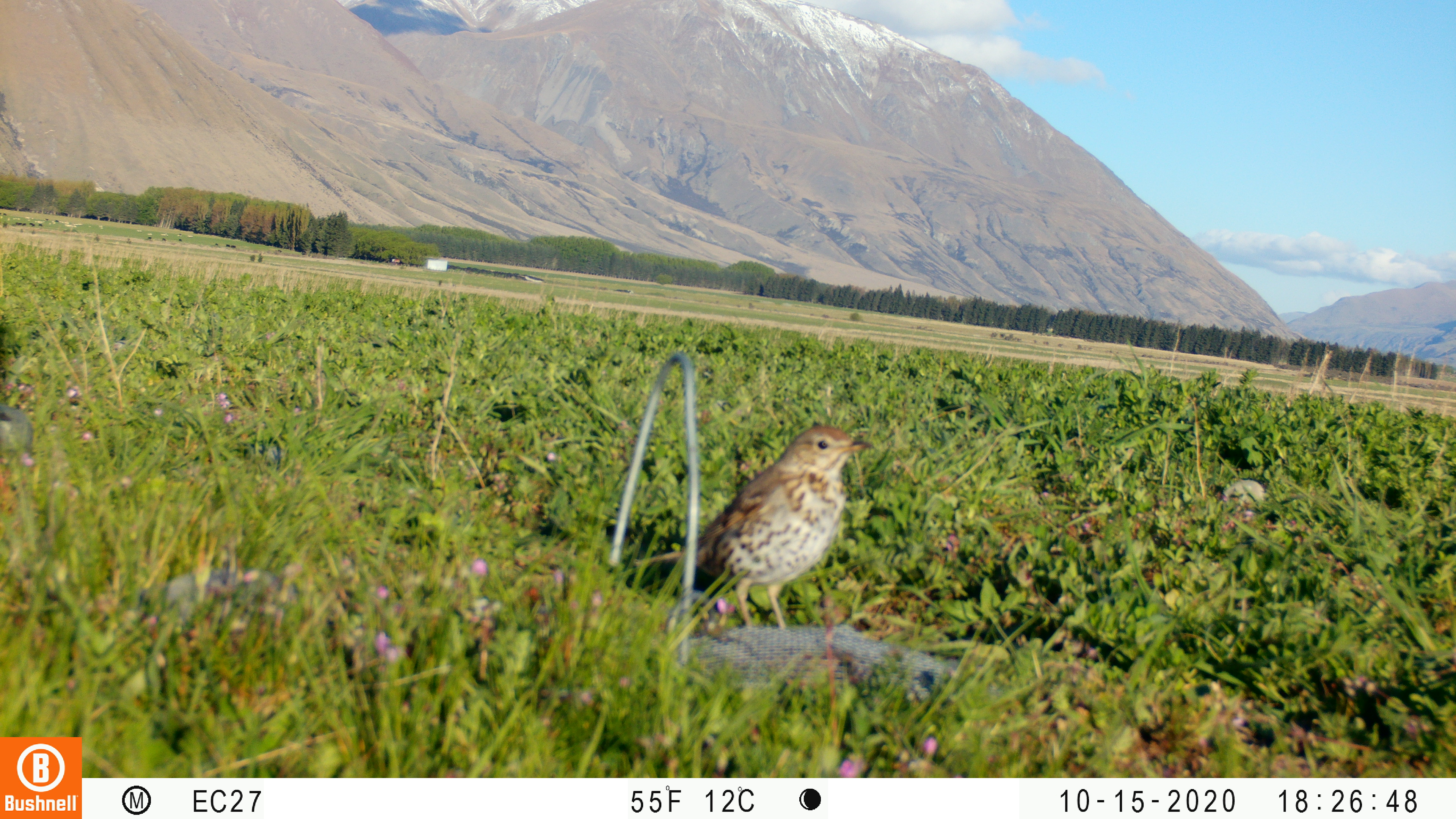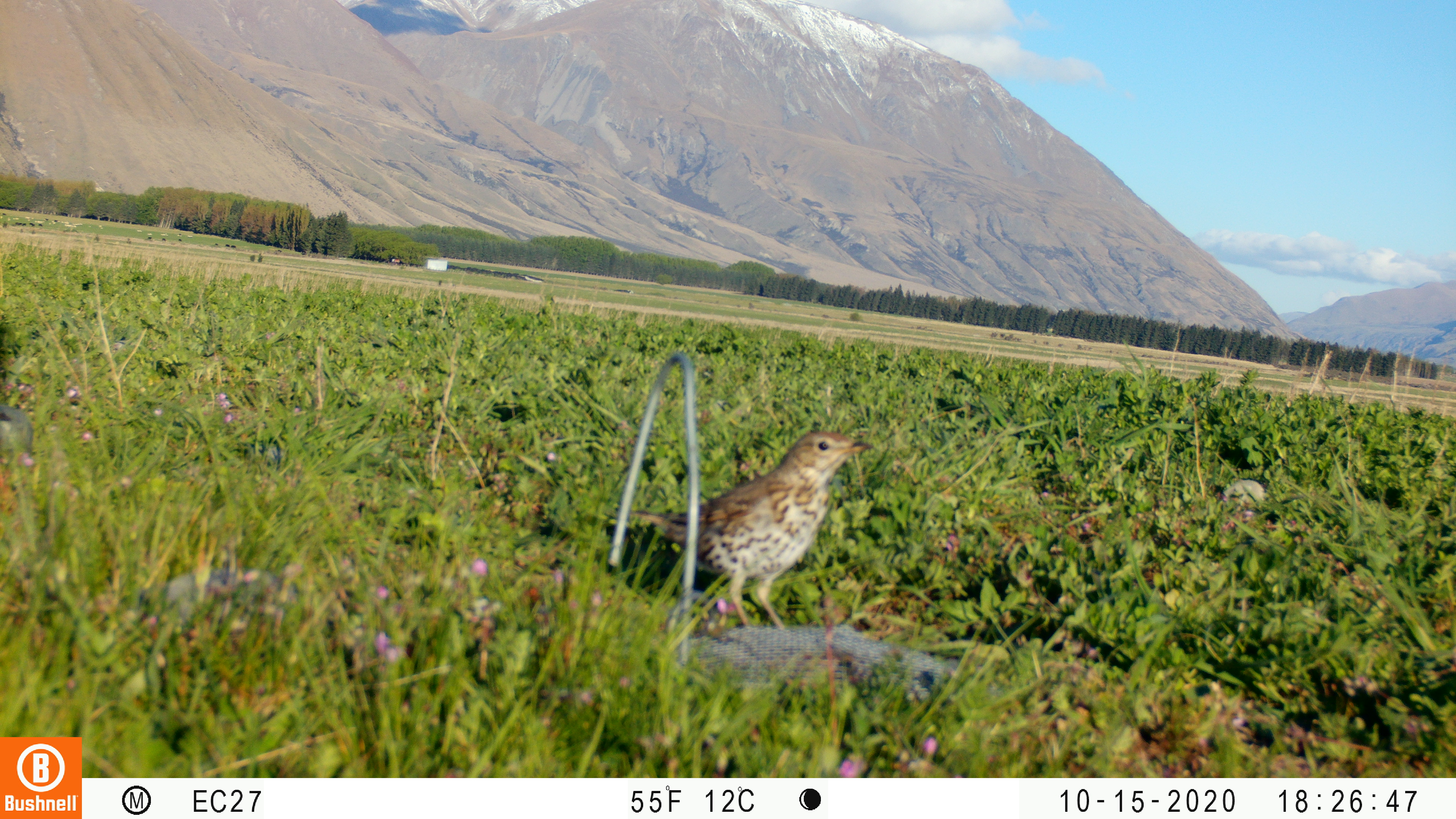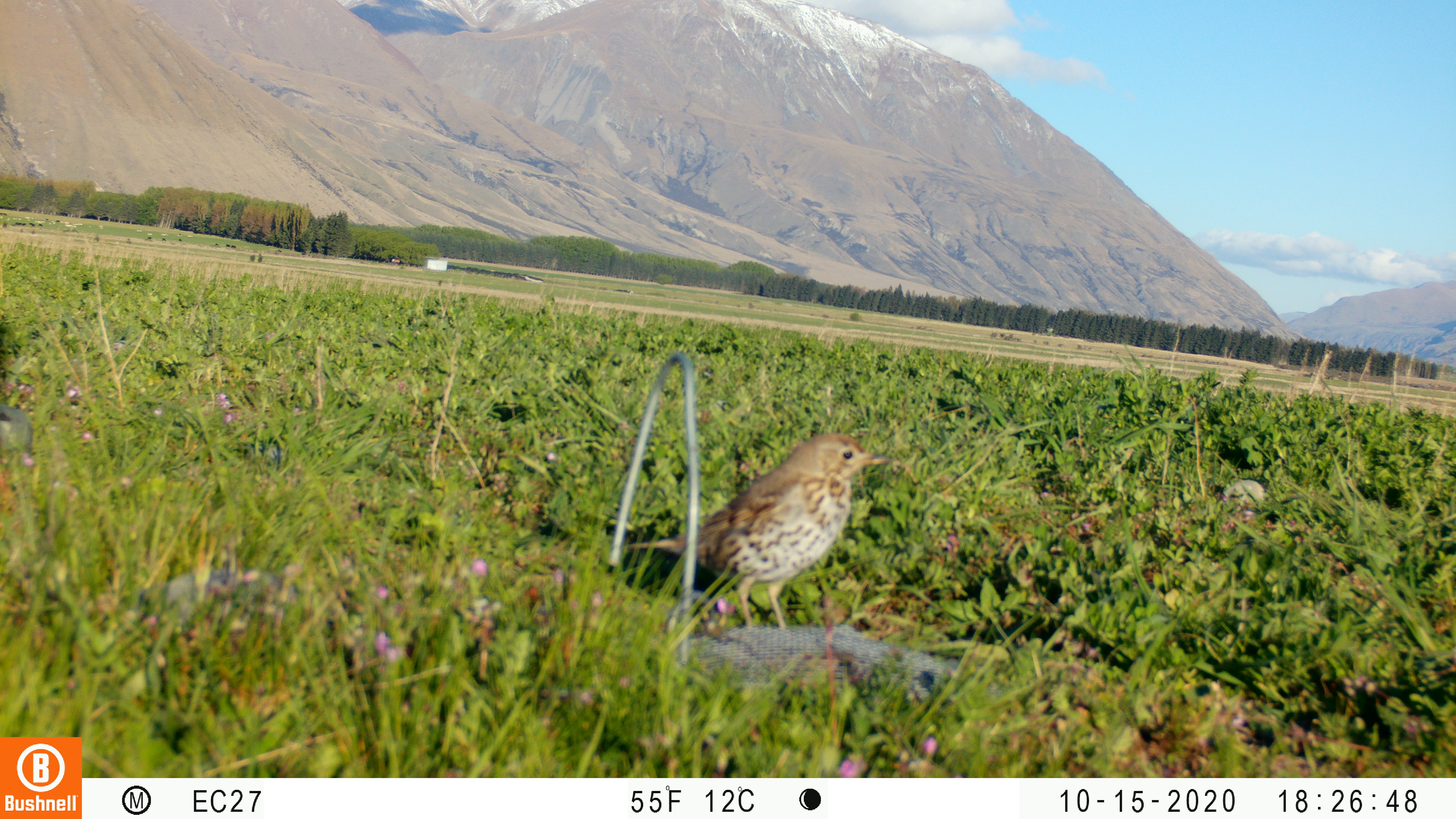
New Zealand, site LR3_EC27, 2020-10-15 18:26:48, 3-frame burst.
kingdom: Animalia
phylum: Chordata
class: Aves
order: Passeriformes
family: Turdidae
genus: Turdus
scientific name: Turdus philomelos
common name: song thrush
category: thrush